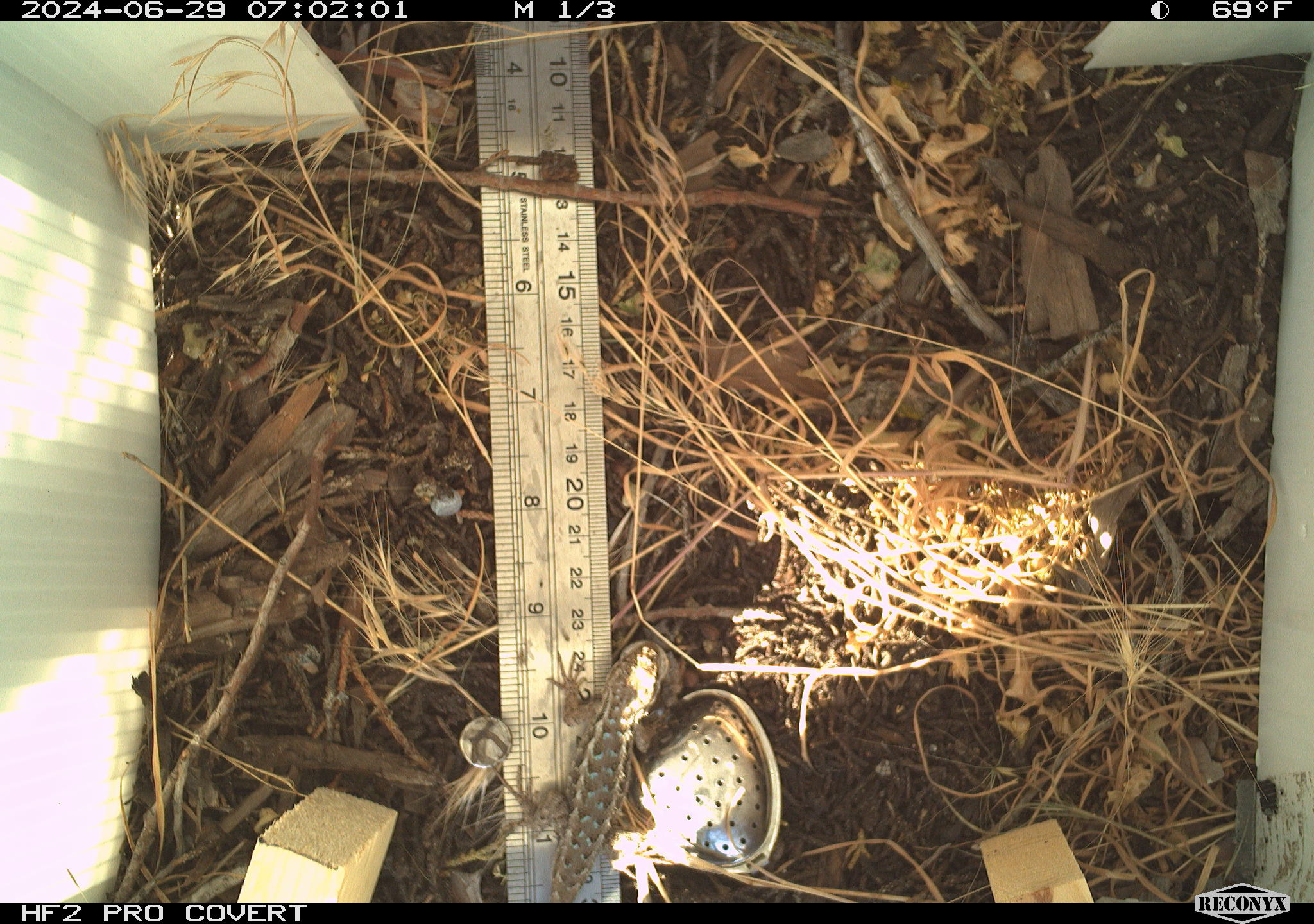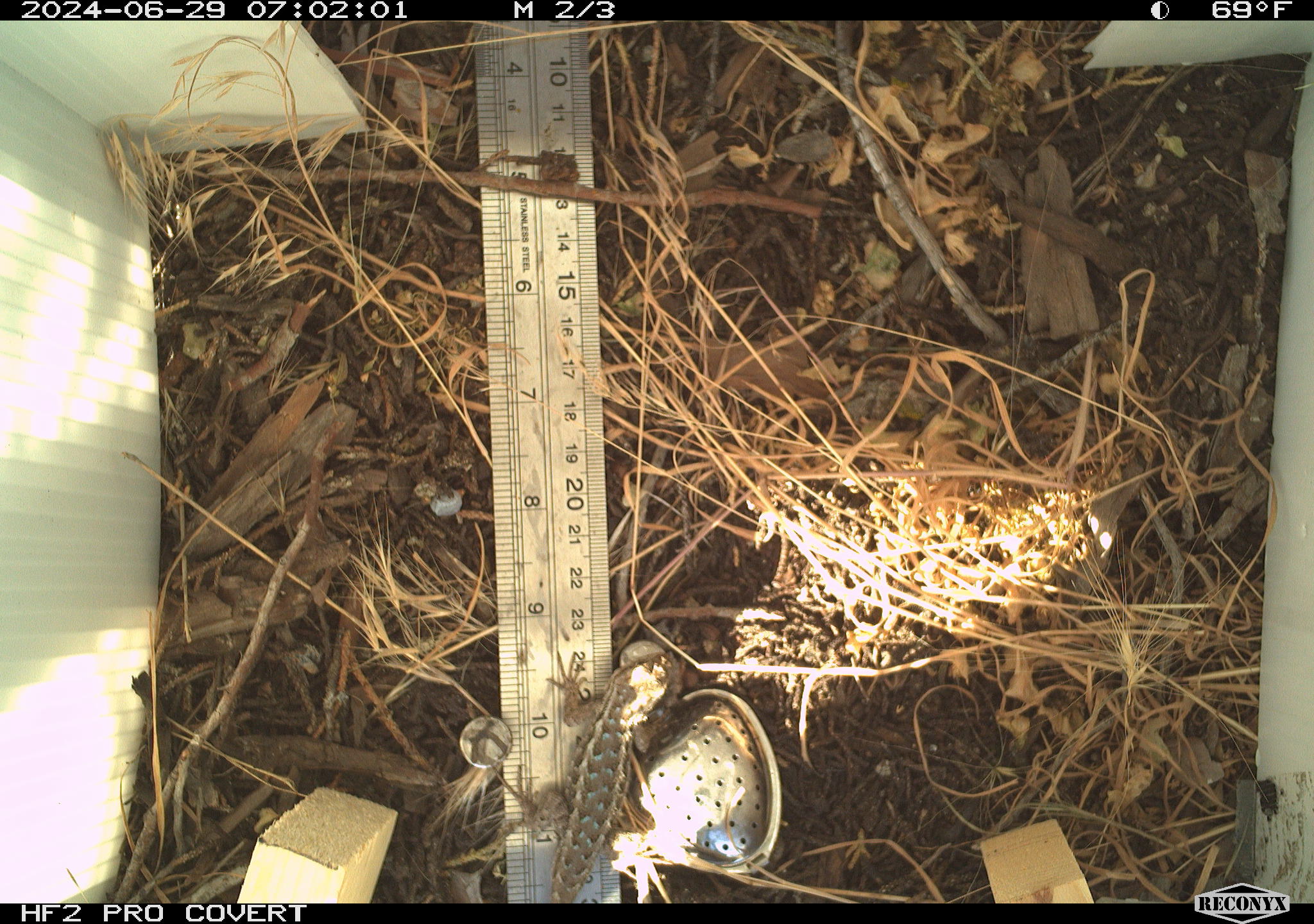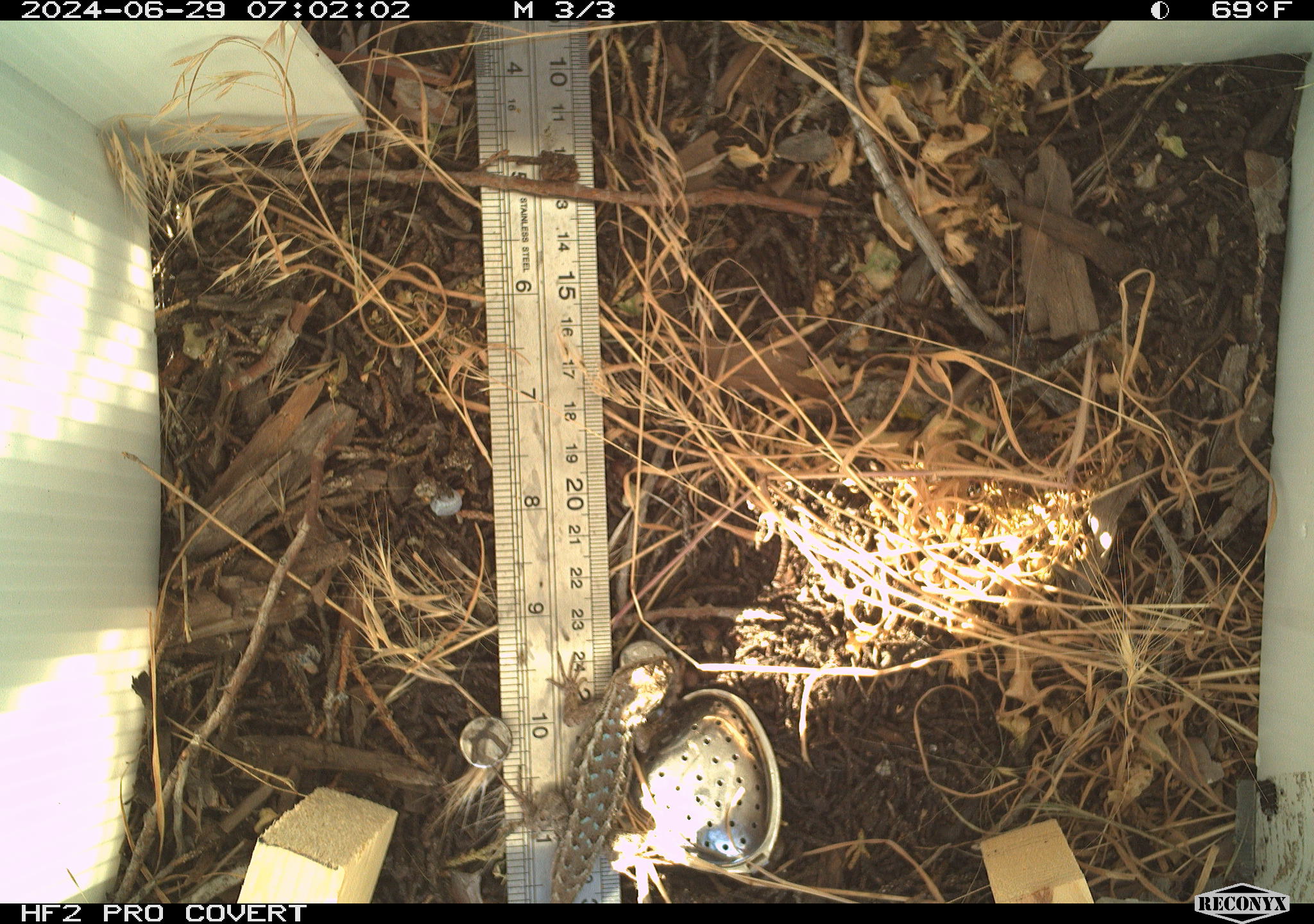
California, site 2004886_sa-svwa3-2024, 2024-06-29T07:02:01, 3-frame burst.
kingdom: Animalia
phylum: Chordata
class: Reptilia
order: Squamata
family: Phrynosomatidae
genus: Sceloporus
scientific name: Sceloporus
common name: spiny lizards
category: sceloporus species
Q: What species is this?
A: Sceloporus species (spiny lizards) (Sceloporus).